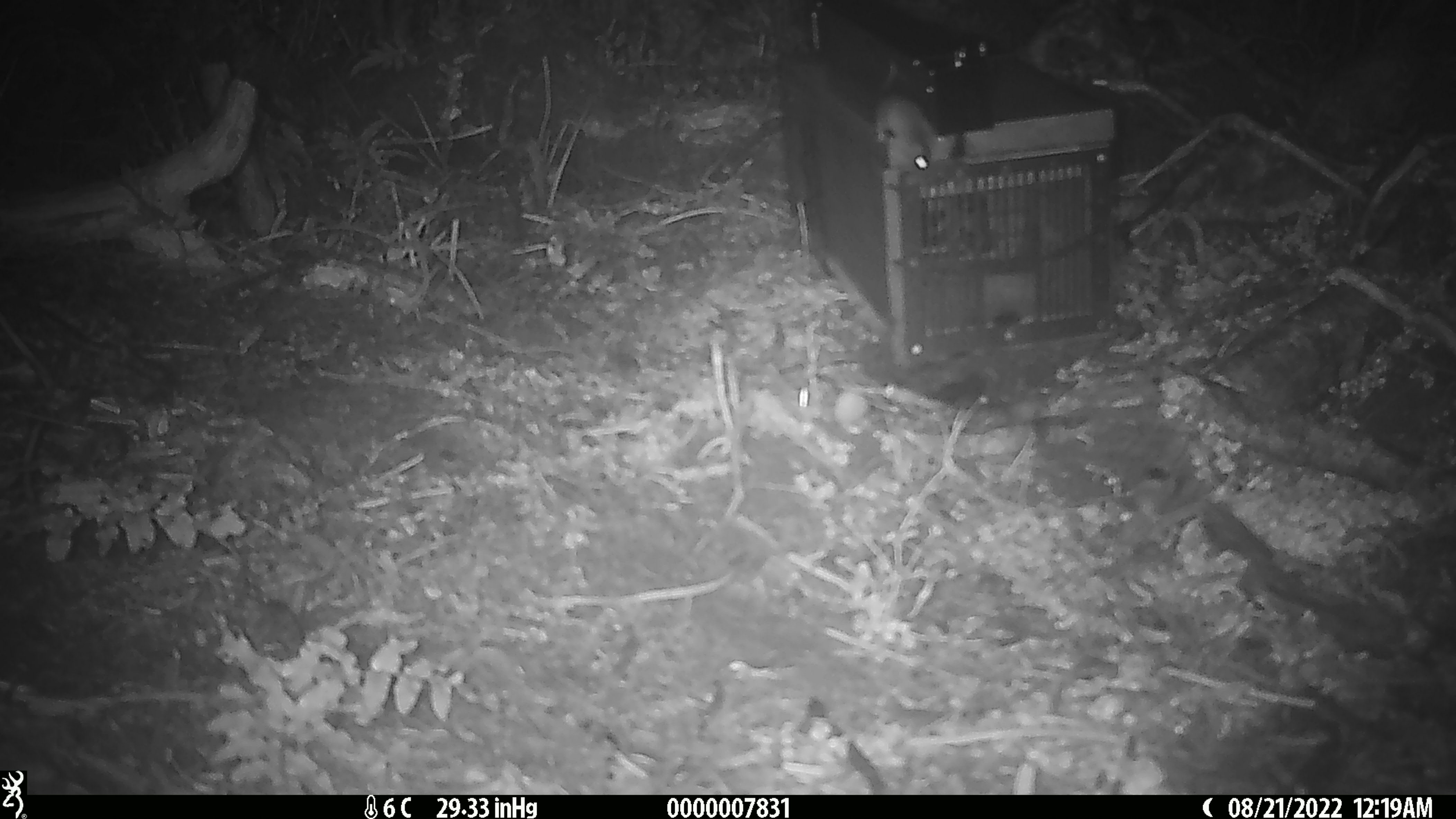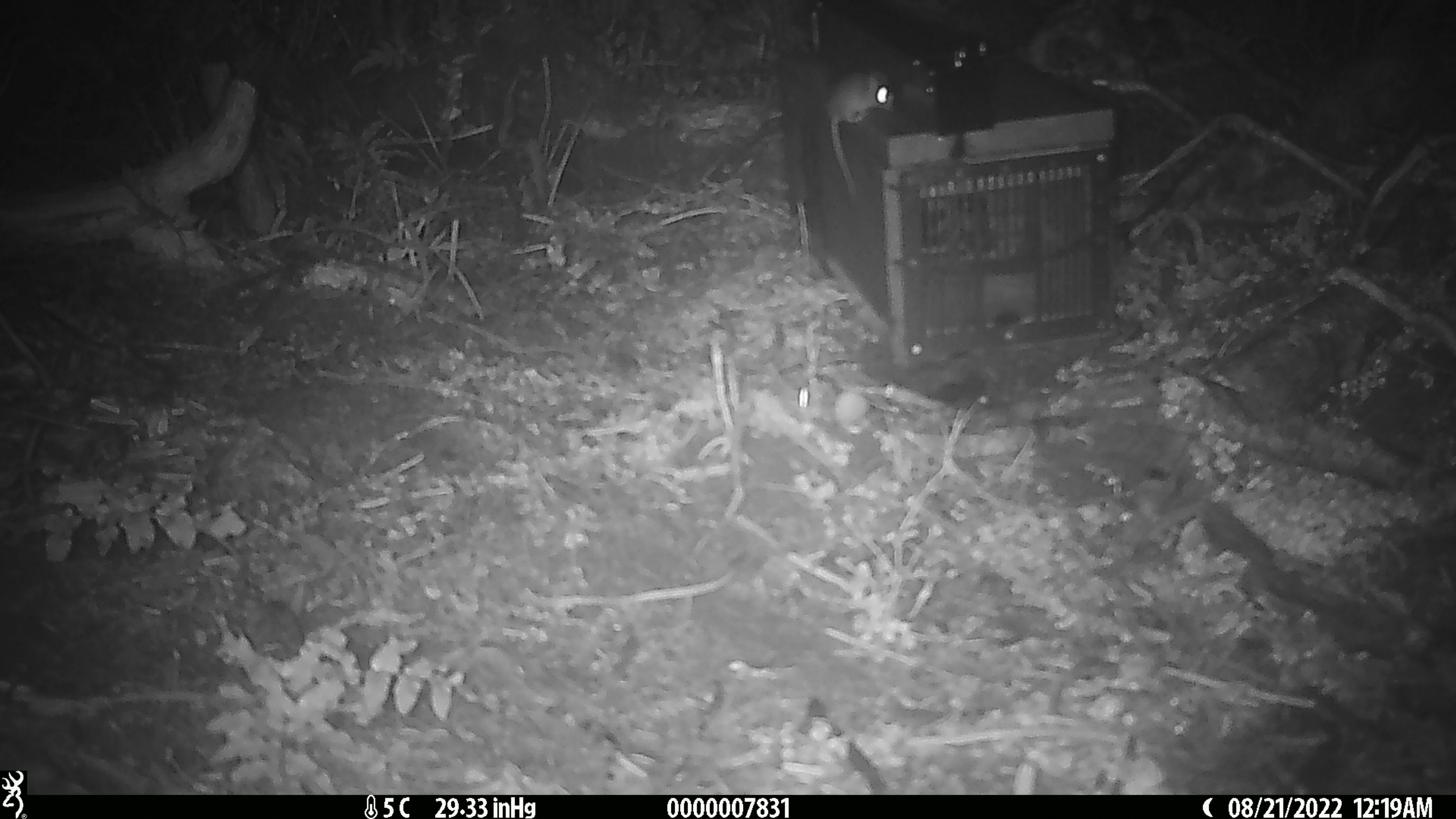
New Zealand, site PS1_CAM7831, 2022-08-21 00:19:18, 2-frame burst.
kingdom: Animalia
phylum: Chordata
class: Mammalia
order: Rodentia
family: Muridae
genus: Mus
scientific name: Mus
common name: mouse